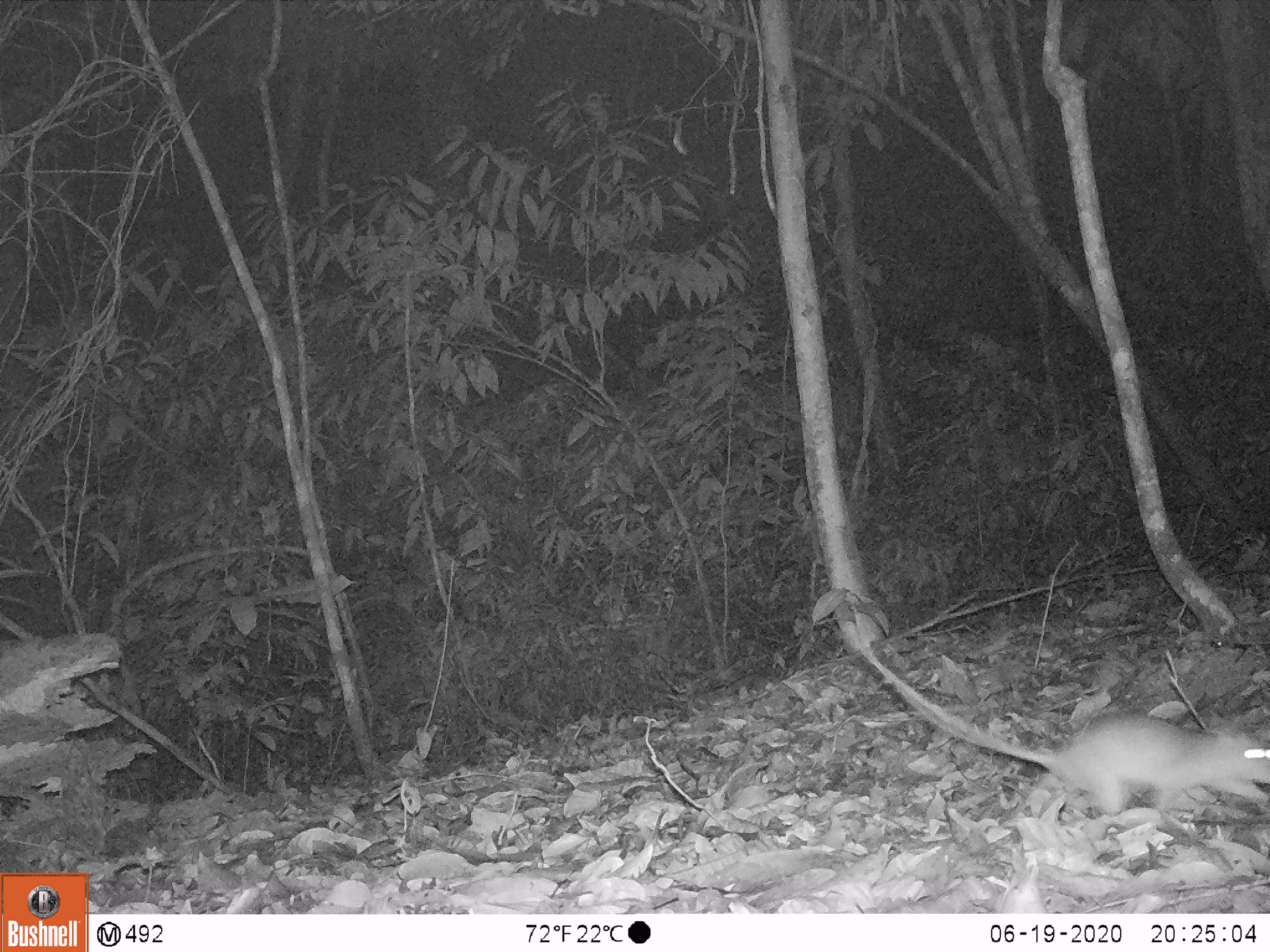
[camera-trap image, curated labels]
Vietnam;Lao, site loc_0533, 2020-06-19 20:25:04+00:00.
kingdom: Animalia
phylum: Chordata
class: Mammalia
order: Rodentia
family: Muridae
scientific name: Muridae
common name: old-world mice and rats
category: unidentified murid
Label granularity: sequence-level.